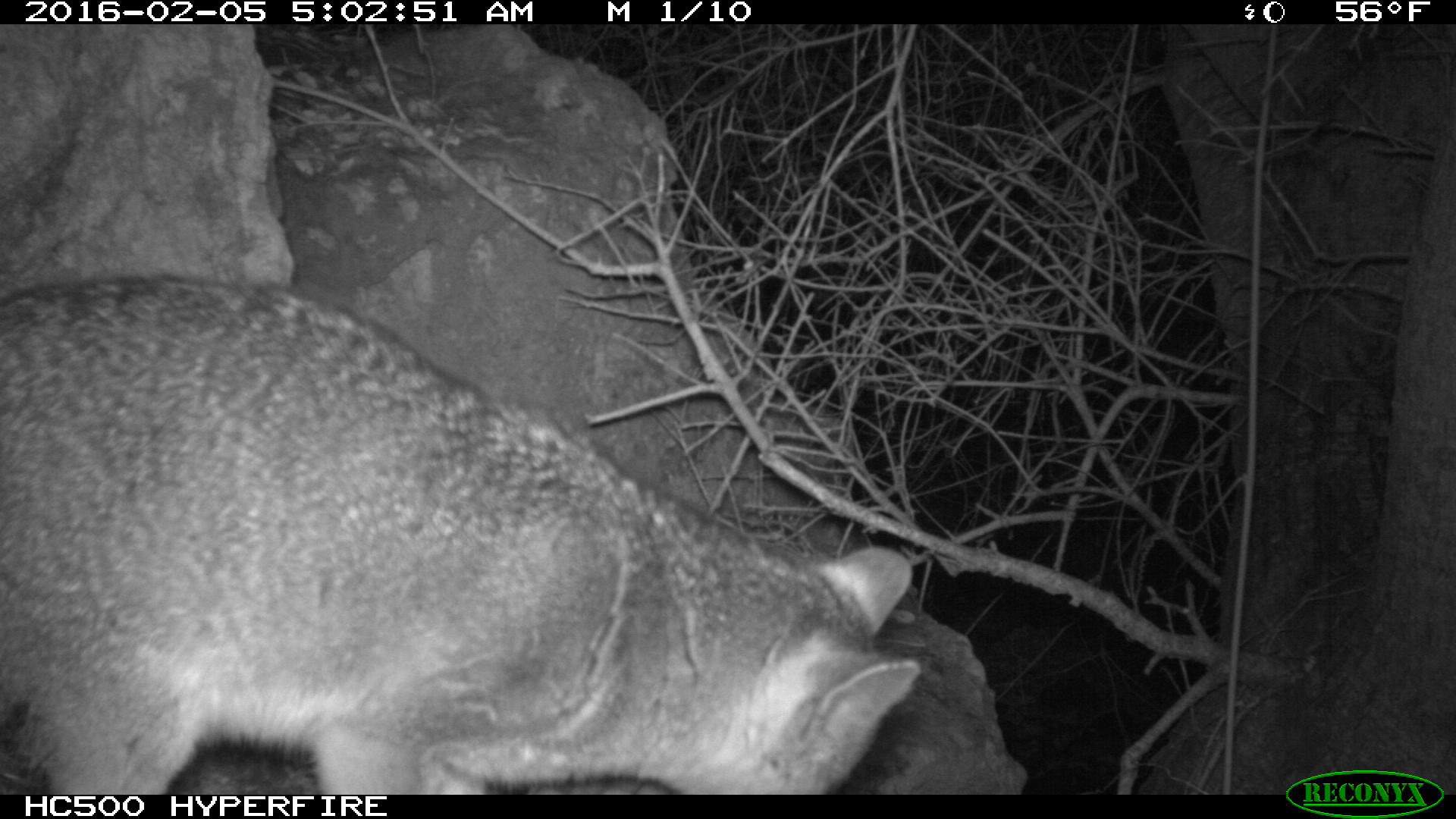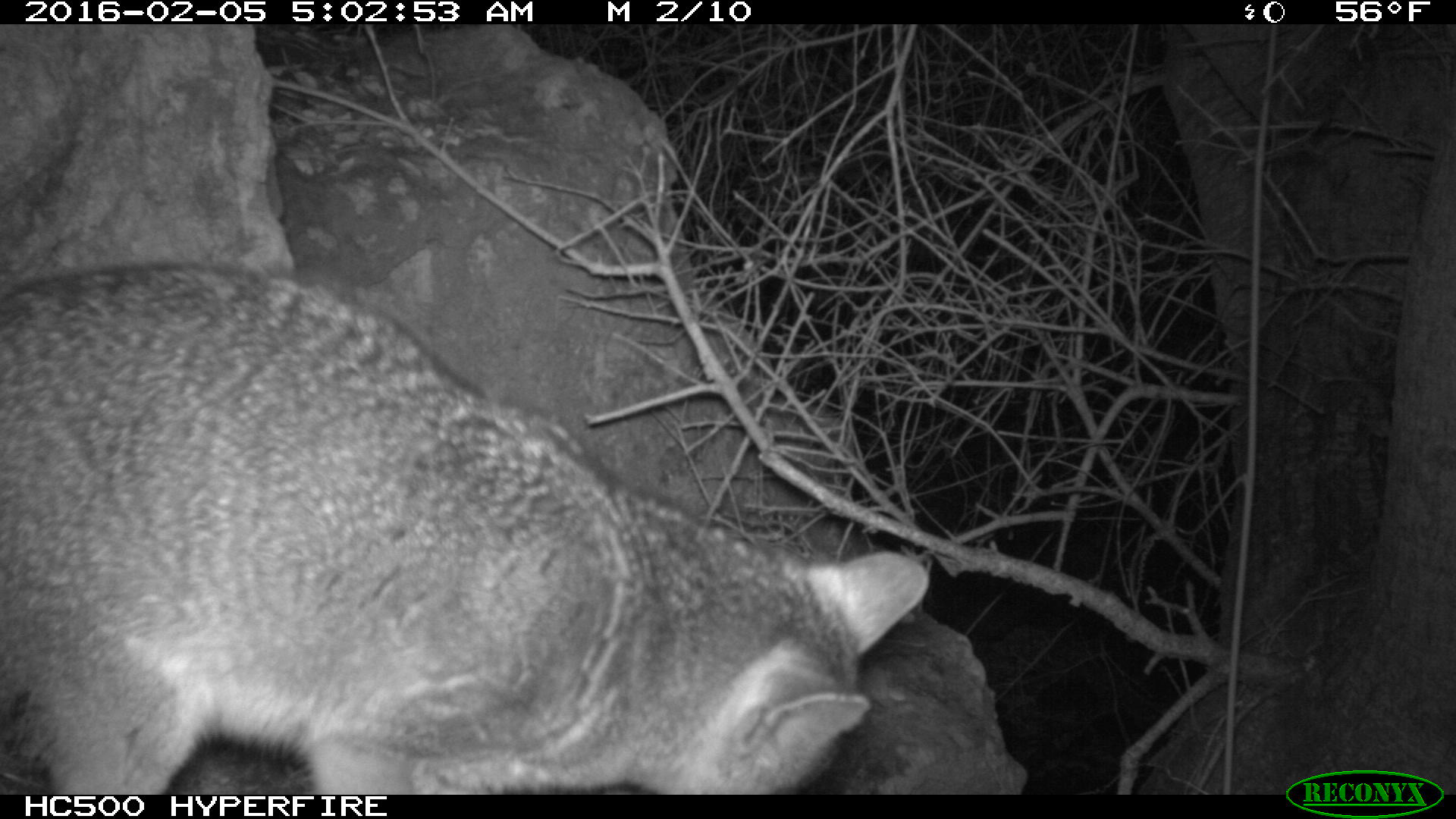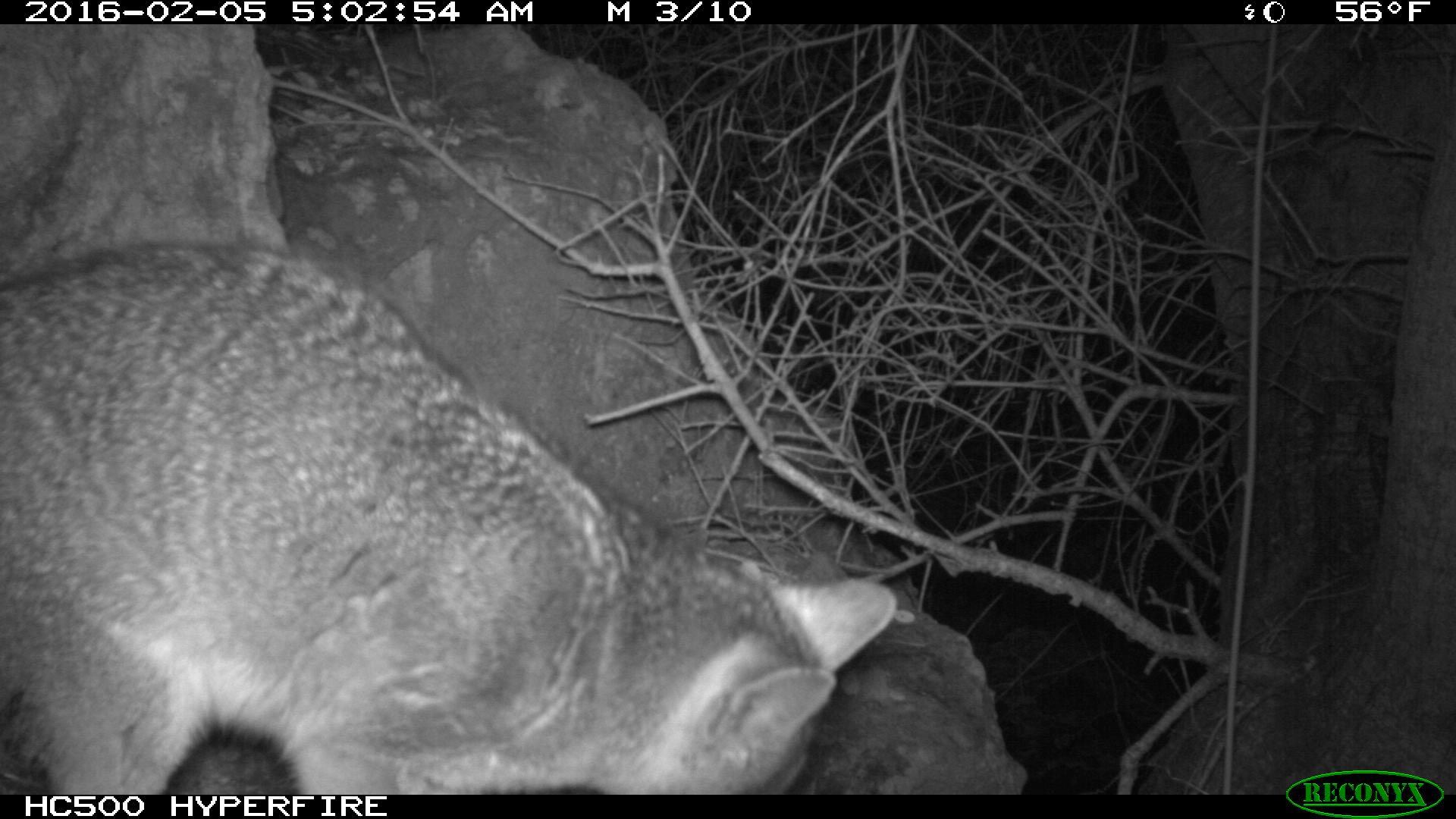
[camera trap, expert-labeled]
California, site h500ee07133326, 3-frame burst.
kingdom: Animalia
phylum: Chordata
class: Mammalia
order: Carnivora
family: Canidae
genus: Urocyon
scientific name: Urocyon littoralis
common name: island fox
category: fox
Fox (island fox) (Urocyon littoralis).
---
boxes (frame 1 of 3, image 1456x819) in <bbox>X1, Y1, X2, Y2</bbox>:
fox: <bbox>0, 272, 922, 792</bbox>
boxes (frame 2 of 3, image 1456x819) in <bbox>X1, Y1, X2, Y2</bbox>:
fox: <bbox>0, 259, 930, 794</bbox>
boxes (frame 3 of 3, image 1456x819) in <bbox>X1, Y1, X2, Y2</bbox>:
fox: <bbox>0, 239, 901, 793</bbox>